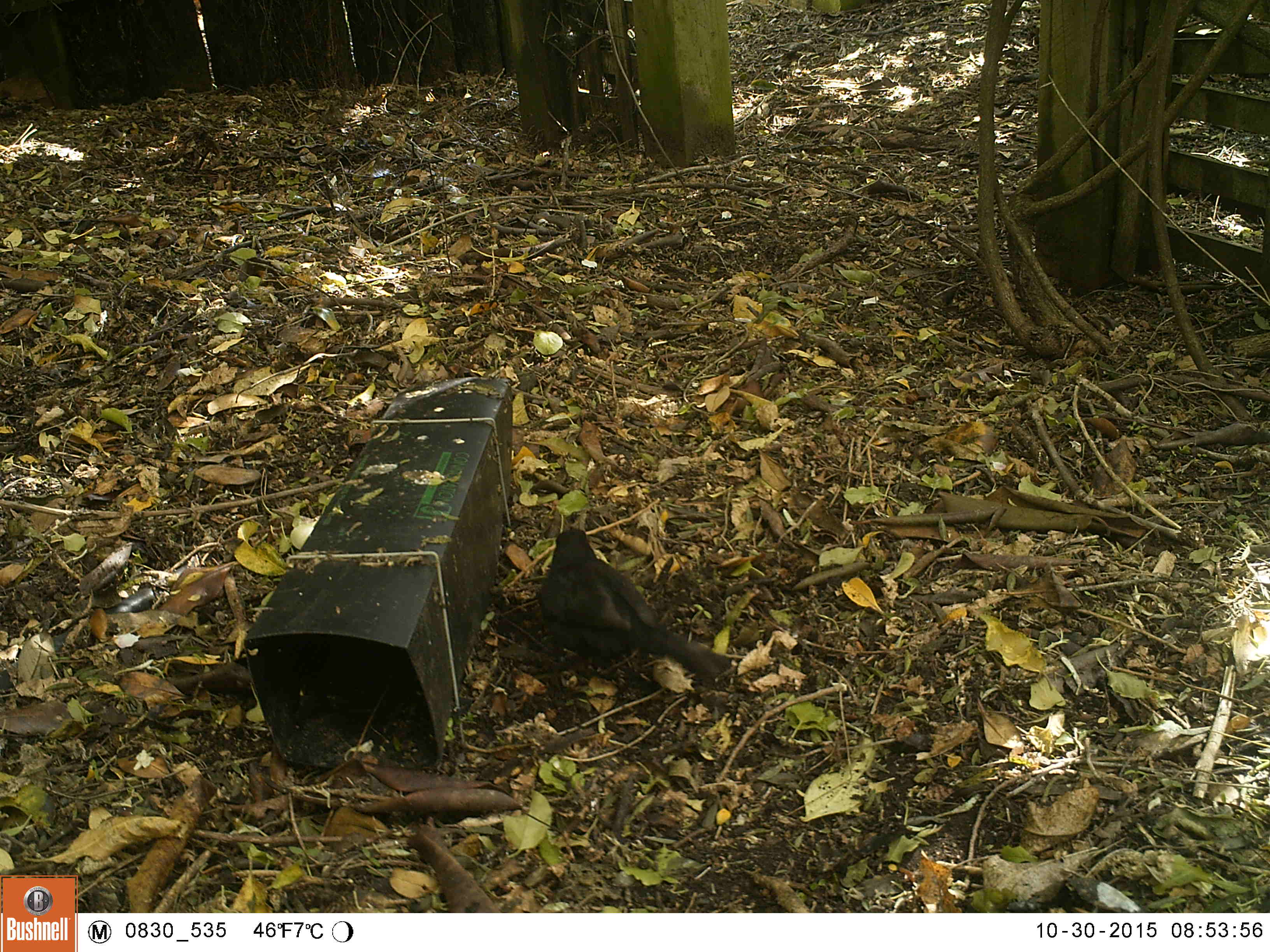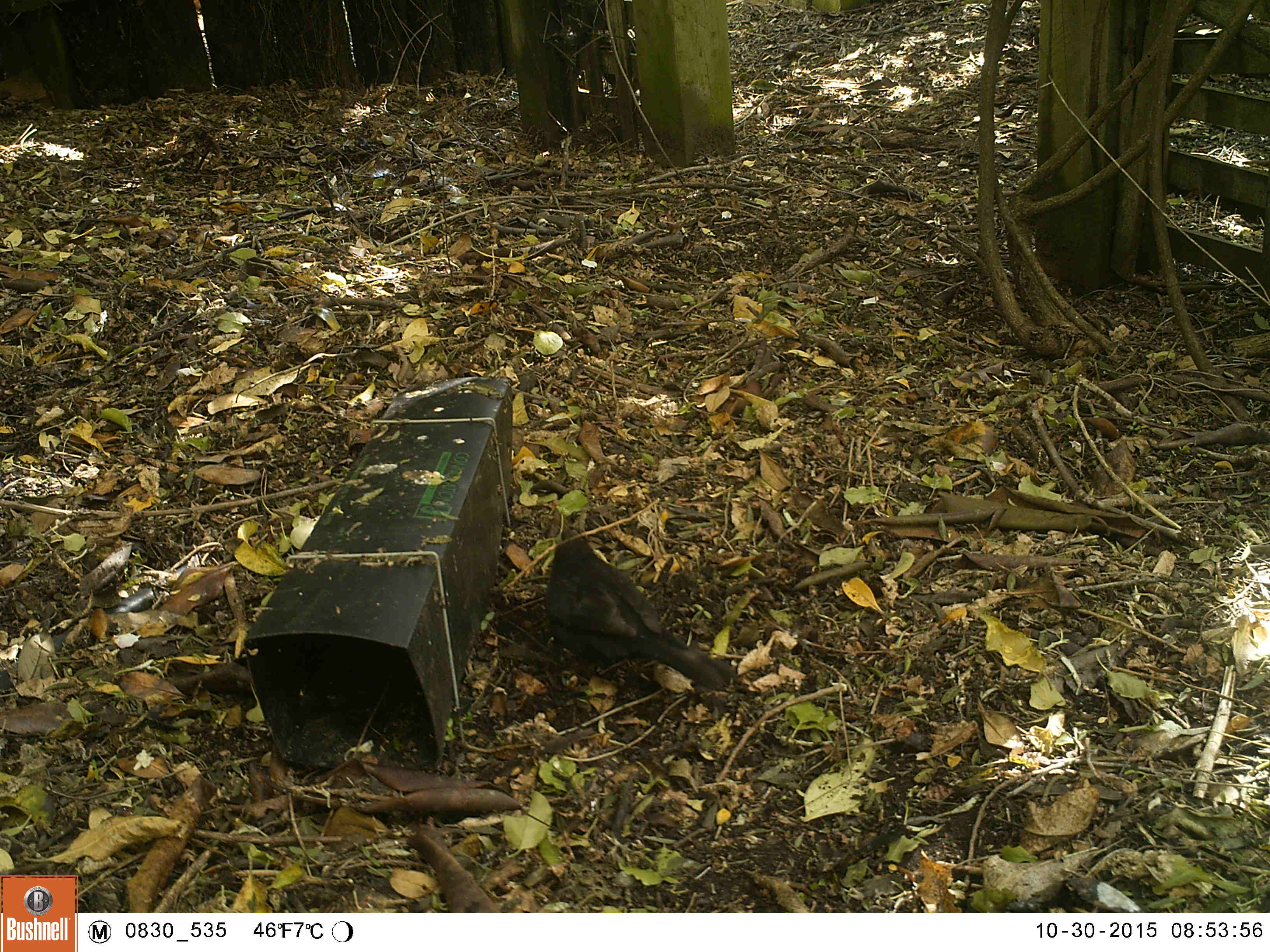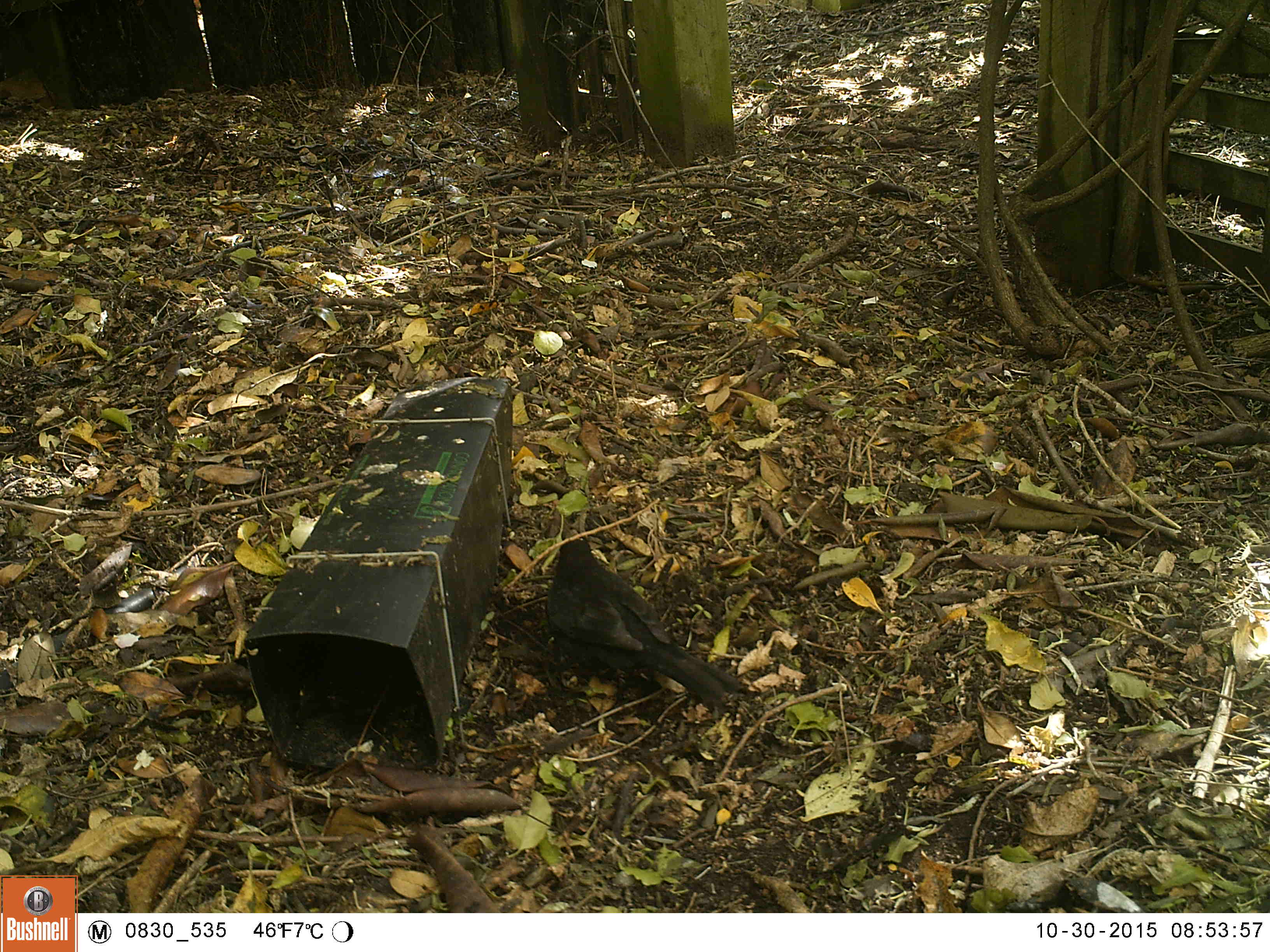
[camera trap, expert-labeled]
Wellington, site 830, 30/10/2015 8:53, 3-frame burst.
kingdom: Animalia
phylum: Chordata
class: Aves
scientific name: Aves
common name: bird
Bird (Aves).